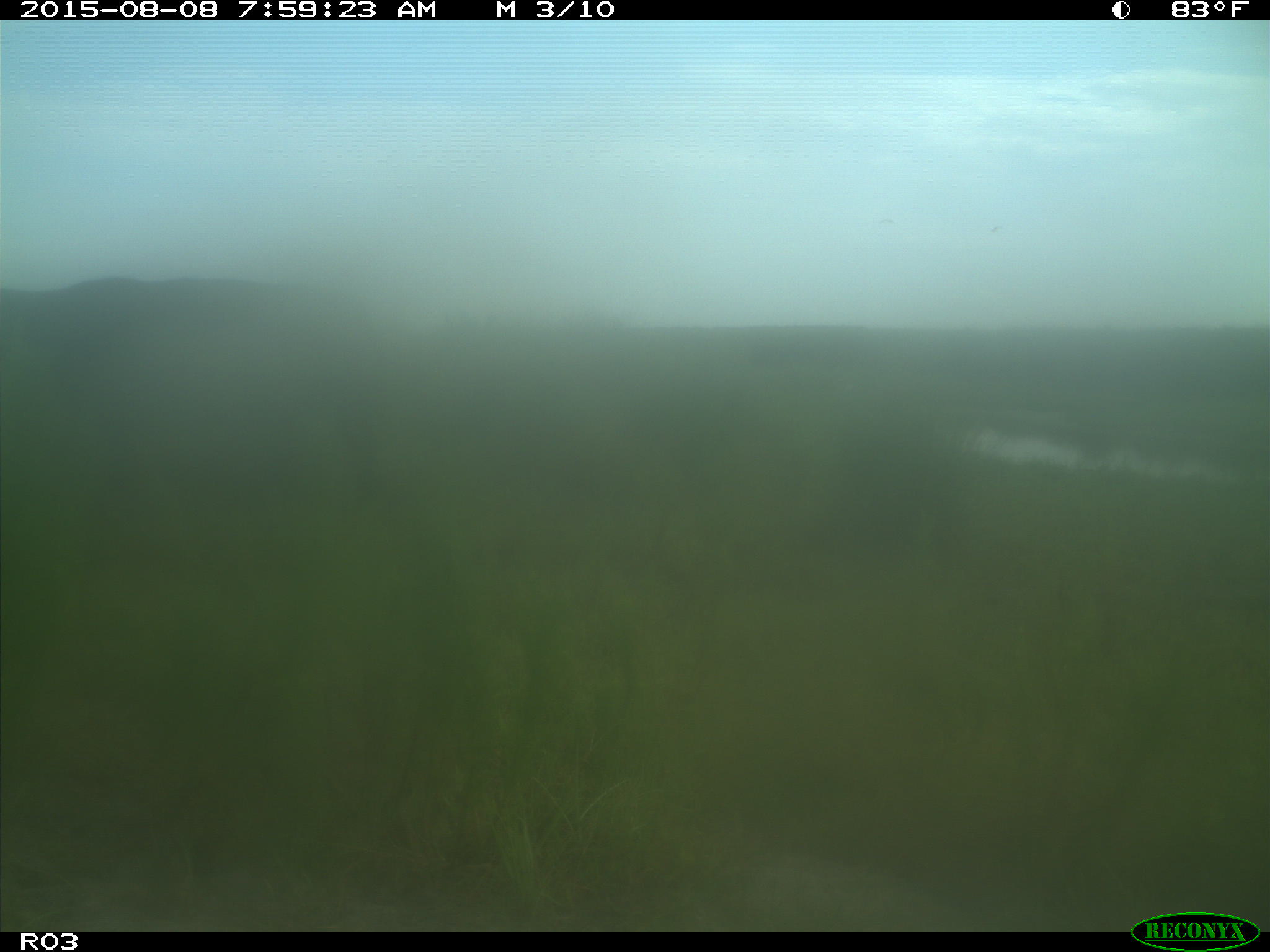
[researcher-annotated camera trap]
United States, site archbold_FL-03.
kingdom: Animalia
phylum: Chordata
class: Mammalia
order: Artiodactyla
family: Bovidae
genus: Bos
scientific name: Bos taurus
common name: domestic cow